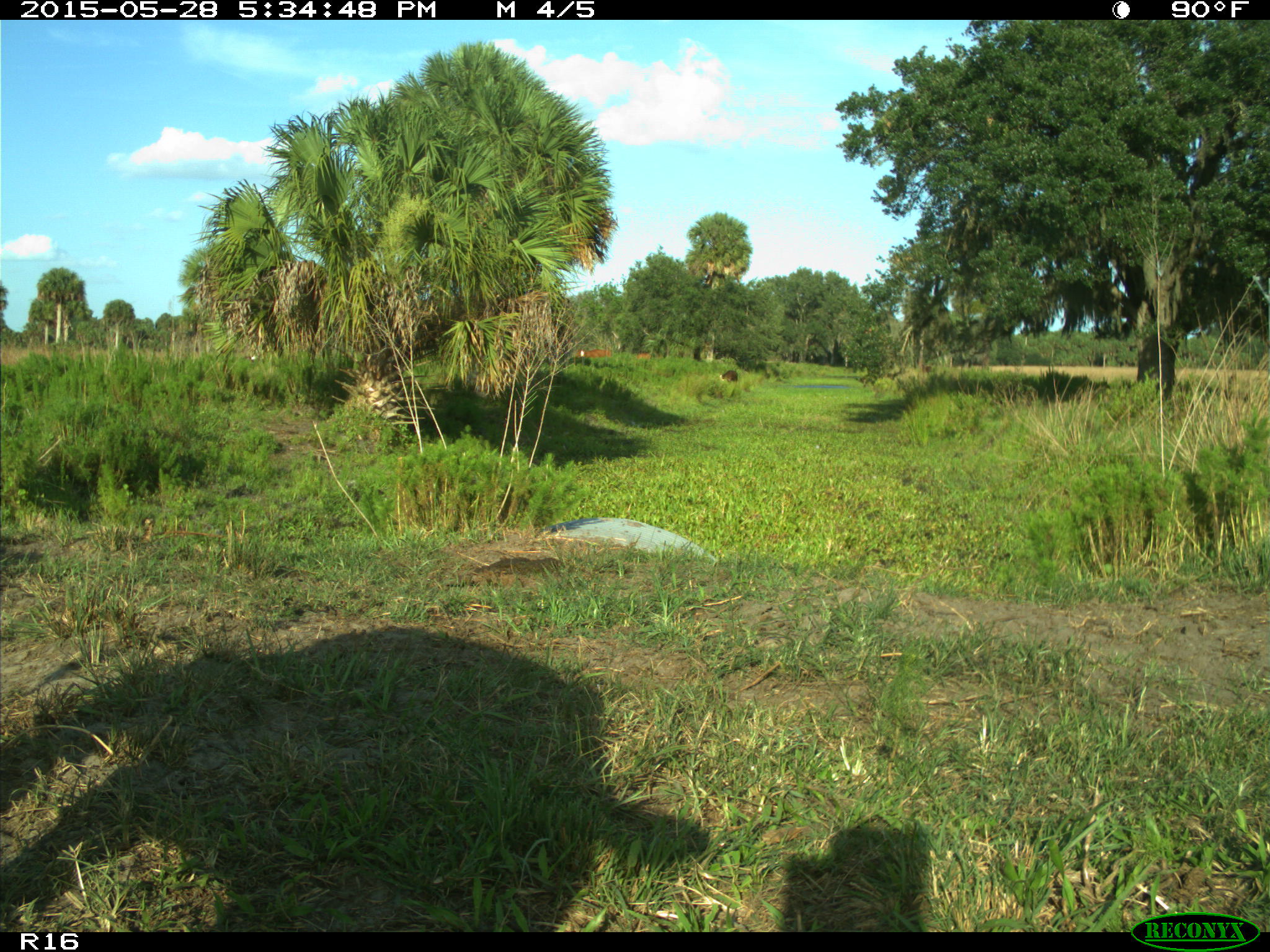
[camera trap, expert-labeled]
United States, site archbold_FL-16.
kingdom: Animalia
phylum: Chordata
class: Mammalia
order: Artiodactyla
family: Bovidae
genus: Bos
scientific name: Bos taurus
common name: domestic cow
Bos taurus (domestic cow).